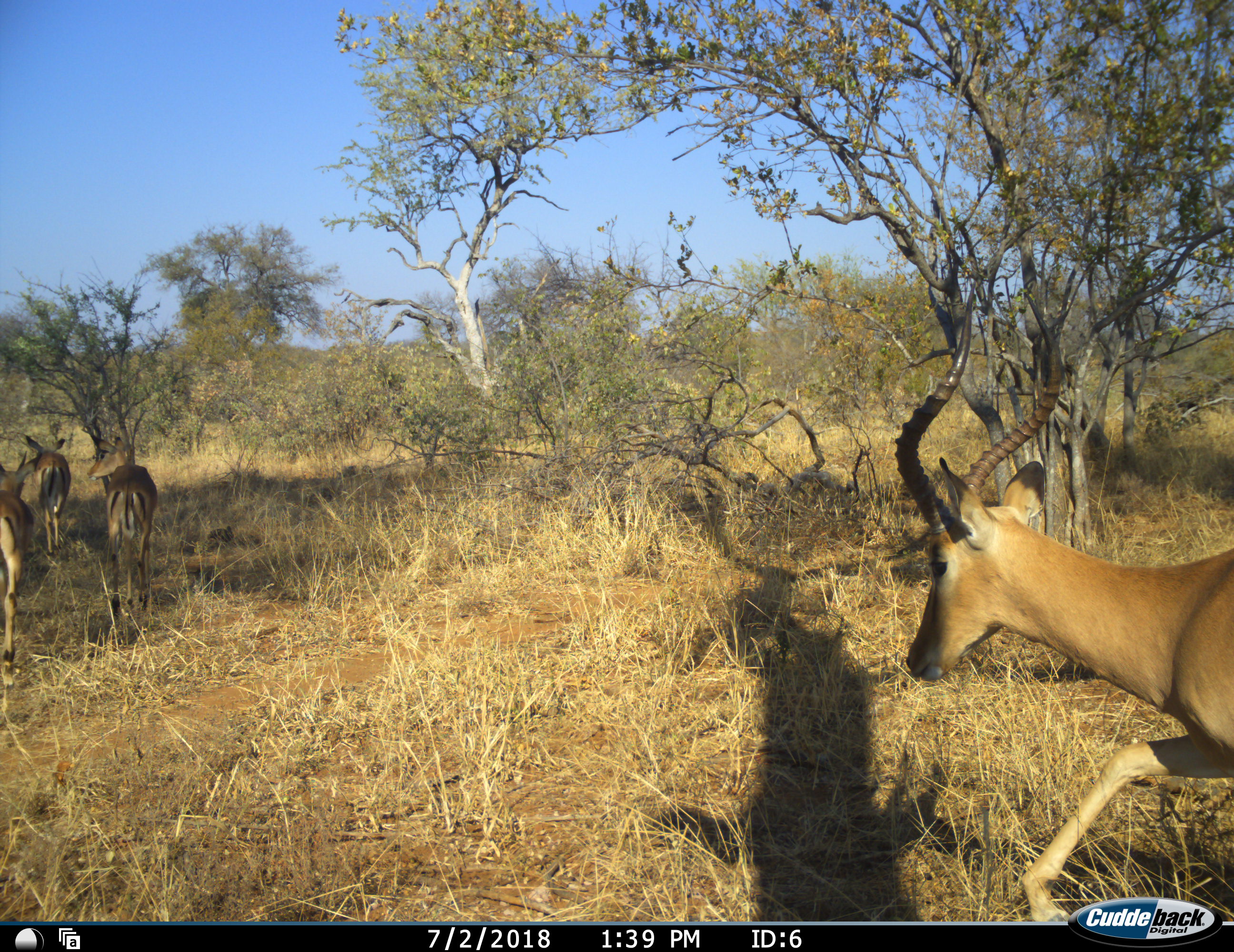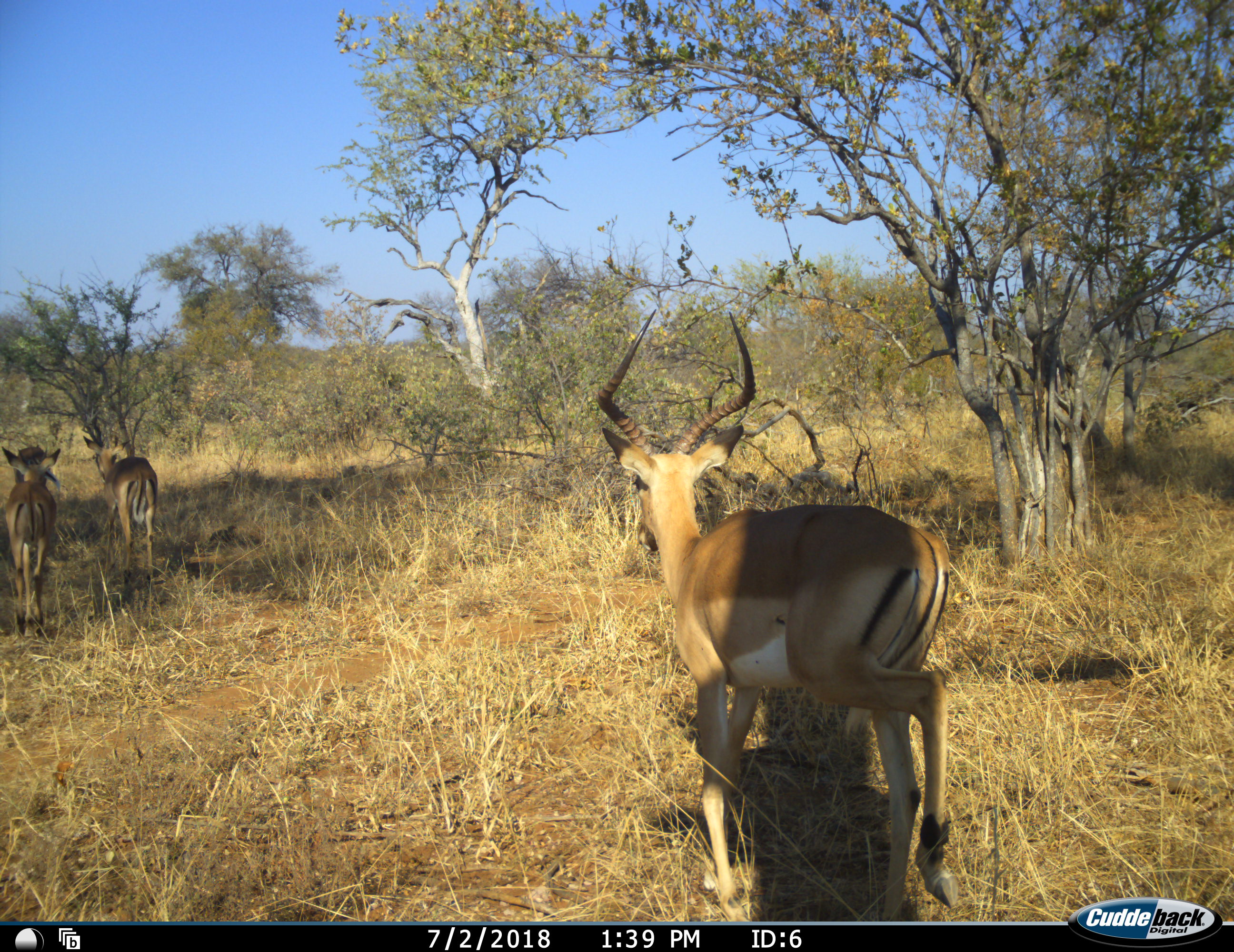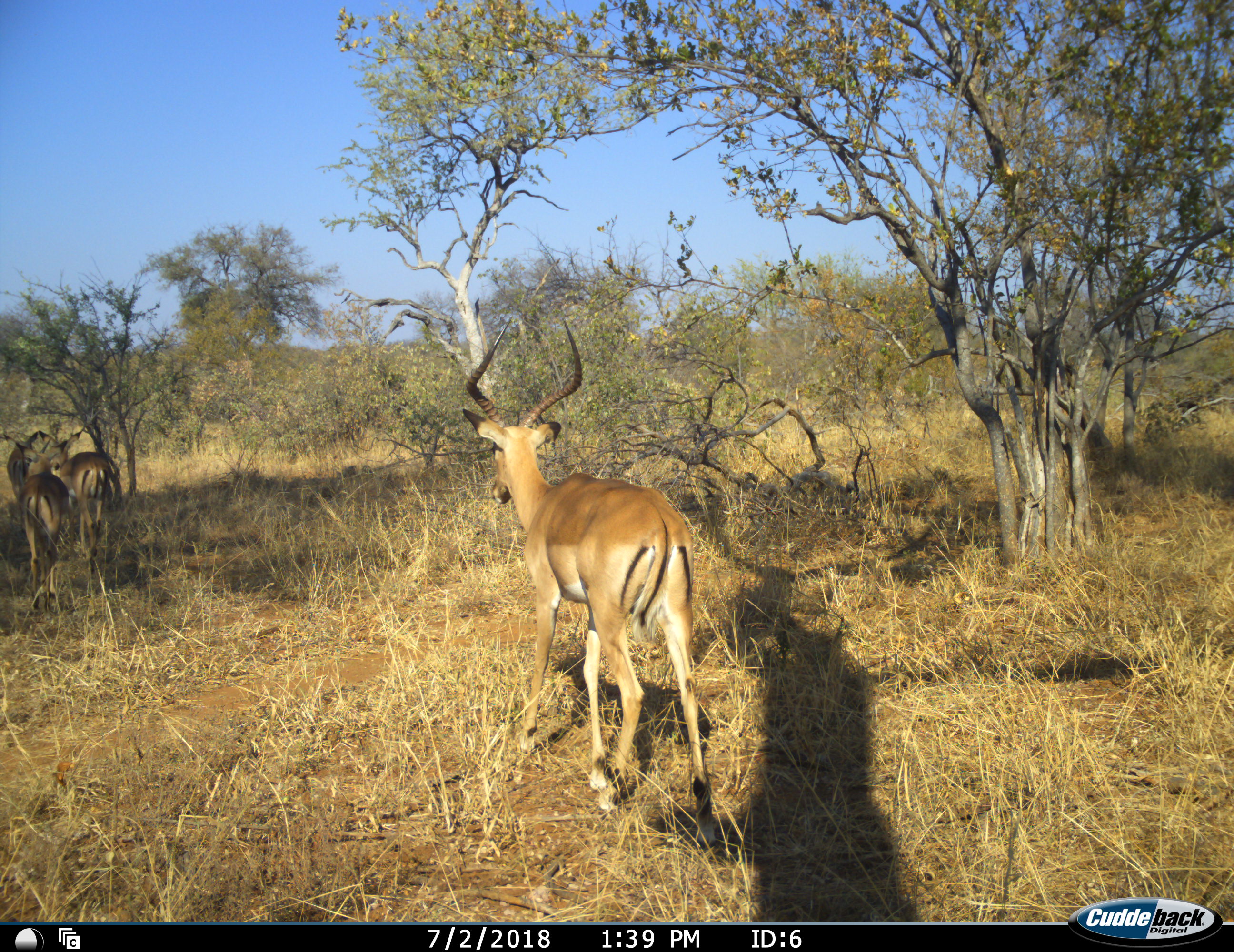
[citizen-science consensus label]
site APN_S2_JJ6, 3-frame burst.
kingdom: Animalia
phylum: Chordata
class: Mammalia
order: Artiodactyla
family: Bovidae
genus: Aepyceros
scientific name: Aepyceros melampus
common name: impala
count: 4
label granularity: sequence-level